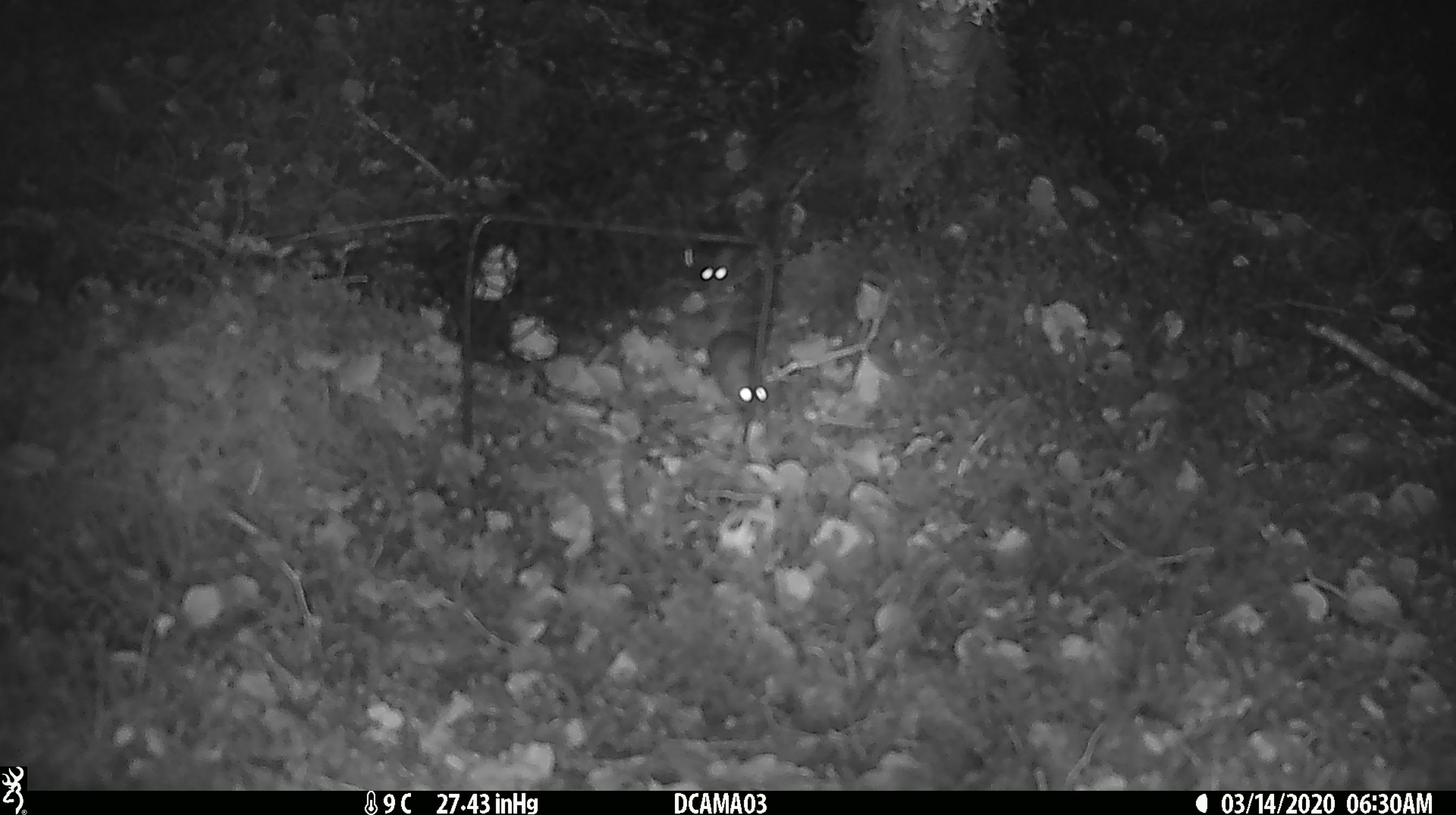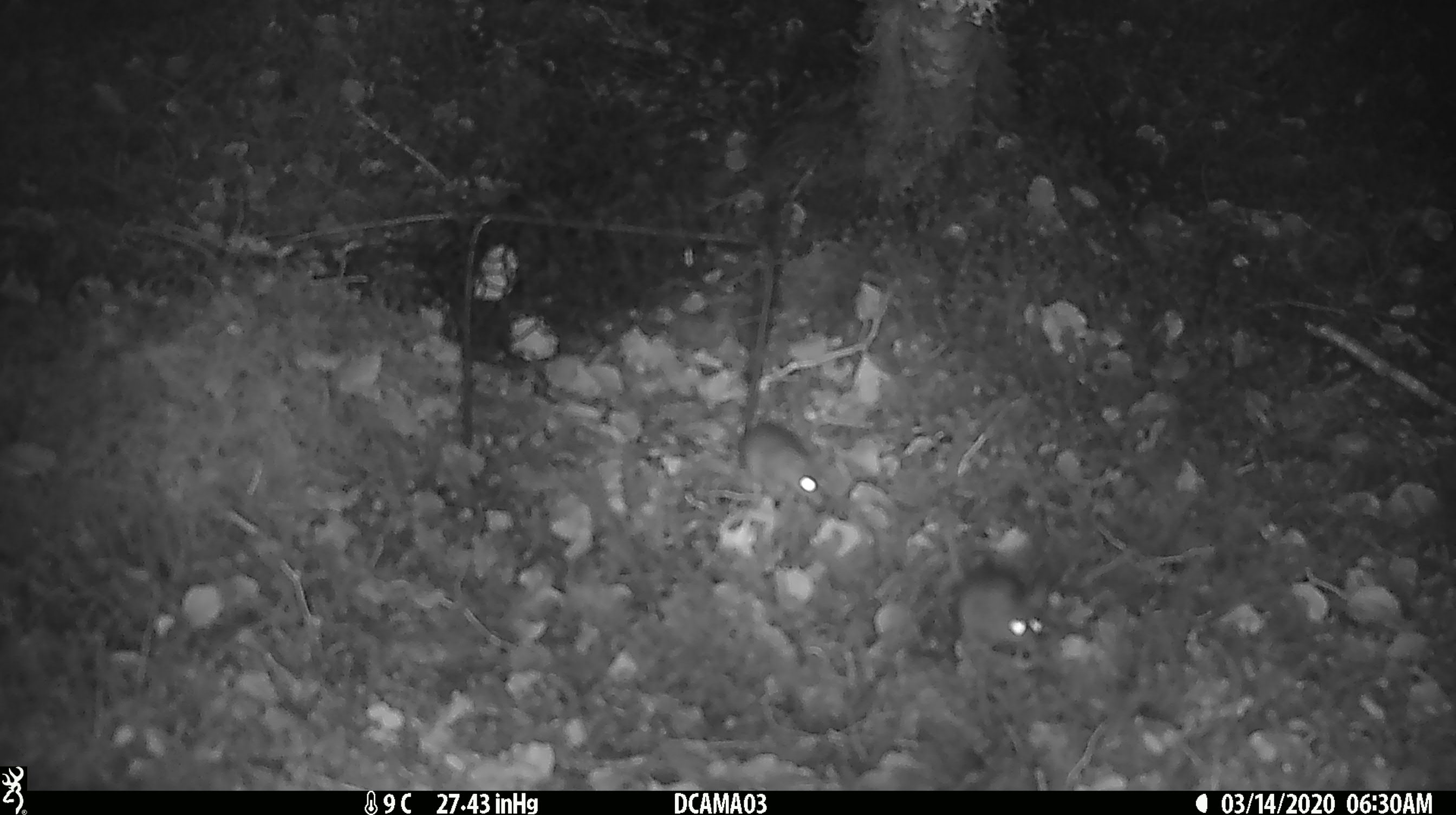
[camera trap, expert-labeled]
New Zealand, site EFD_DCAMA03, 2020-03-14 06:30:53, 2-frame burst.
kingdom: Animalia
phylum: Chordata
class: Mammalia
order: Rodentia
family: Muridae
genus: Mus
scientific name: Mus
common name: mouse